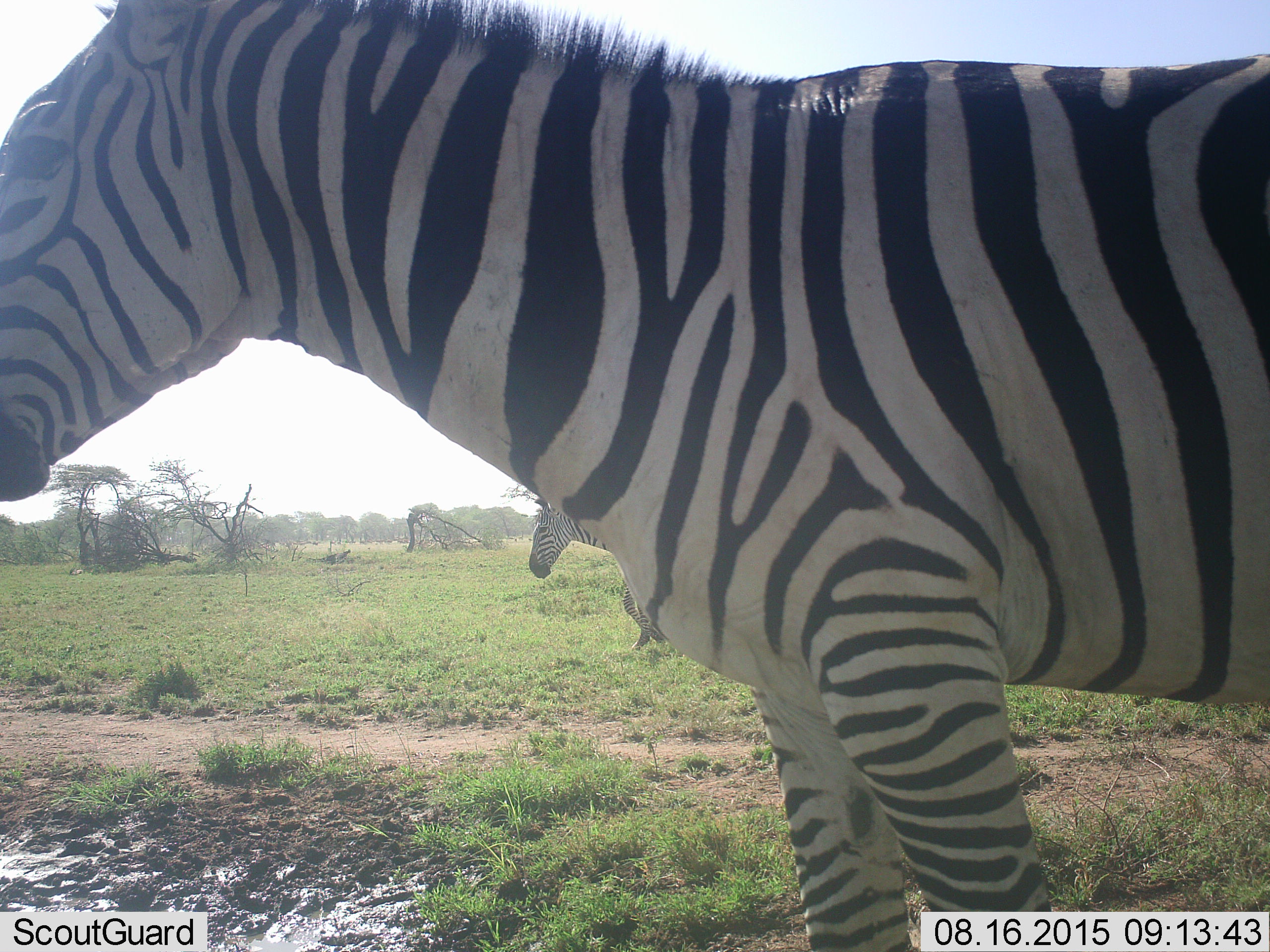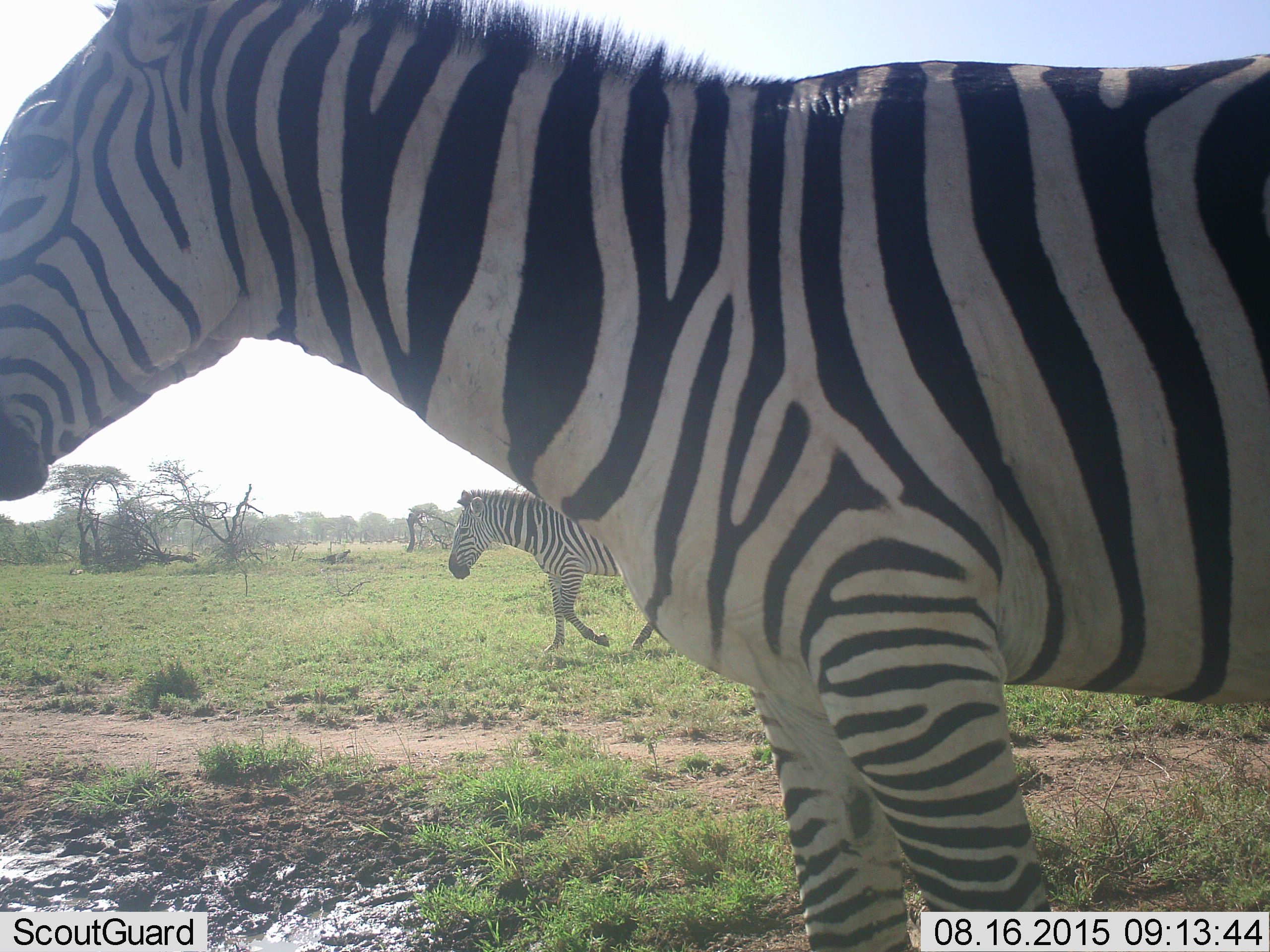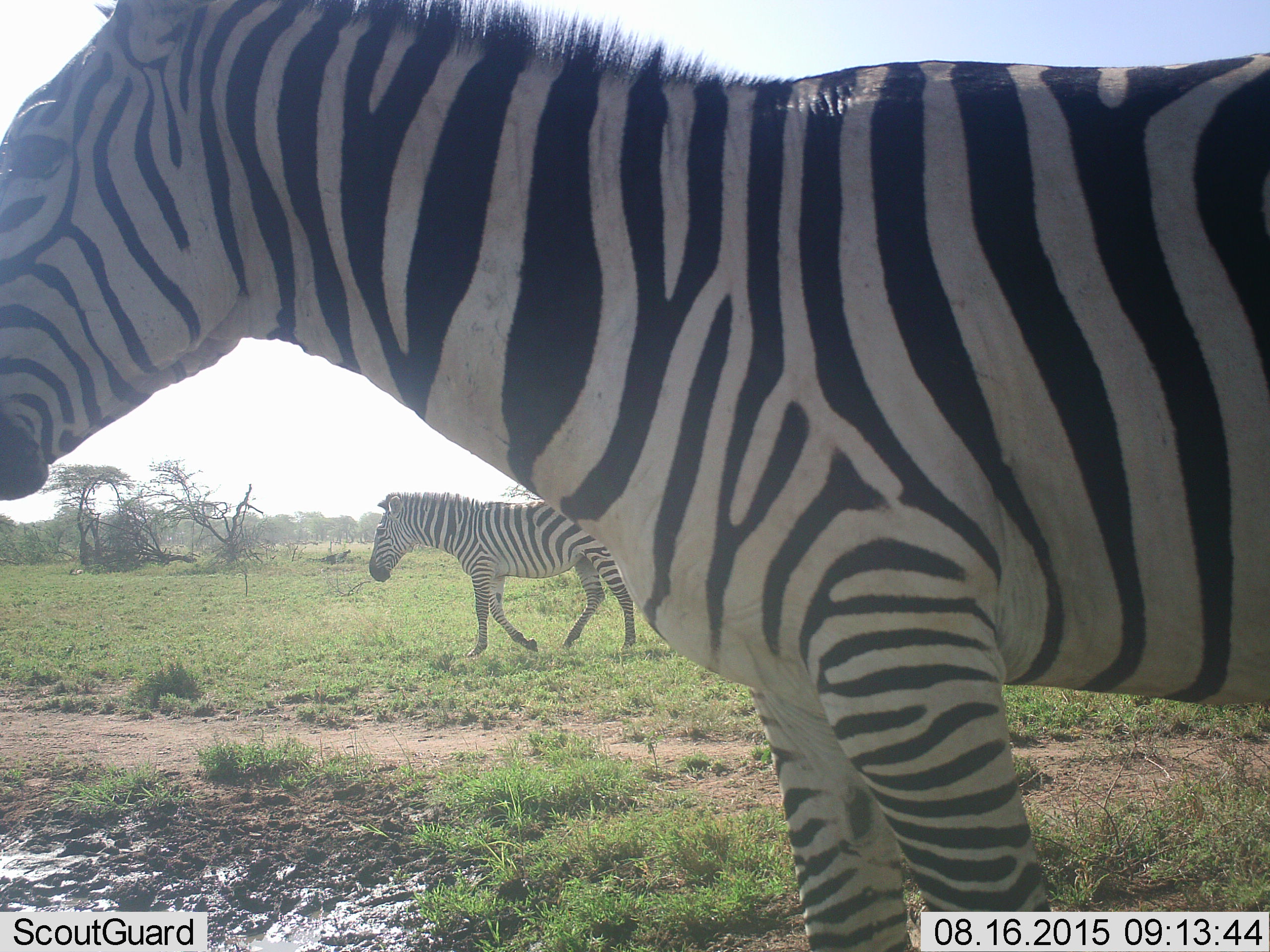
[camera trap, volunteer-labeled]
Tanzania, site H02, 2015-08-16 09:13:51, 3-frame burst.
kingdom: Animalia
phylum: Chordata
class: Mammalia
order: Perissodactyla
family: Equidae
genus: Equus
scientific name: Equus quagga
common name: plains zebra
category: zebra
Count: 2.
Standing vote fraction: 78%.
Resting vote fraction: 0%.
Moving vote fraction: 100%.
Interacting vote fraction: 0%.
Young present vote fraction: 0%.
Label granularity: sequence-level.